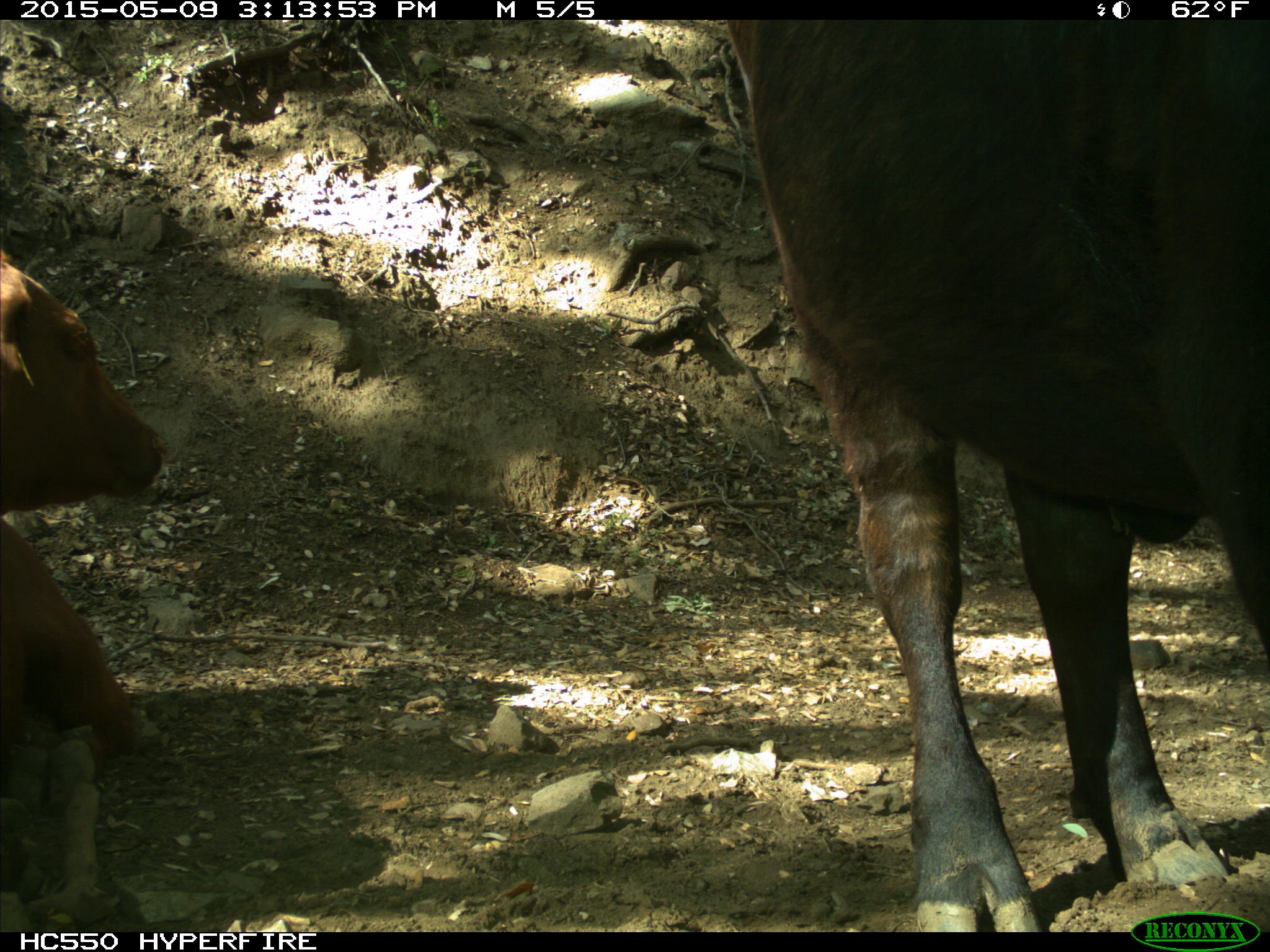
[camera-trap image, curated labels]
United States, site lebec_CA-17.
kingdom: Animalia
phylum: Chordata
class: Mammalia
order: Artiodactyla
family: Bovidae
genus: Bos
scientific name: Bos taurus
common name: domestic cow